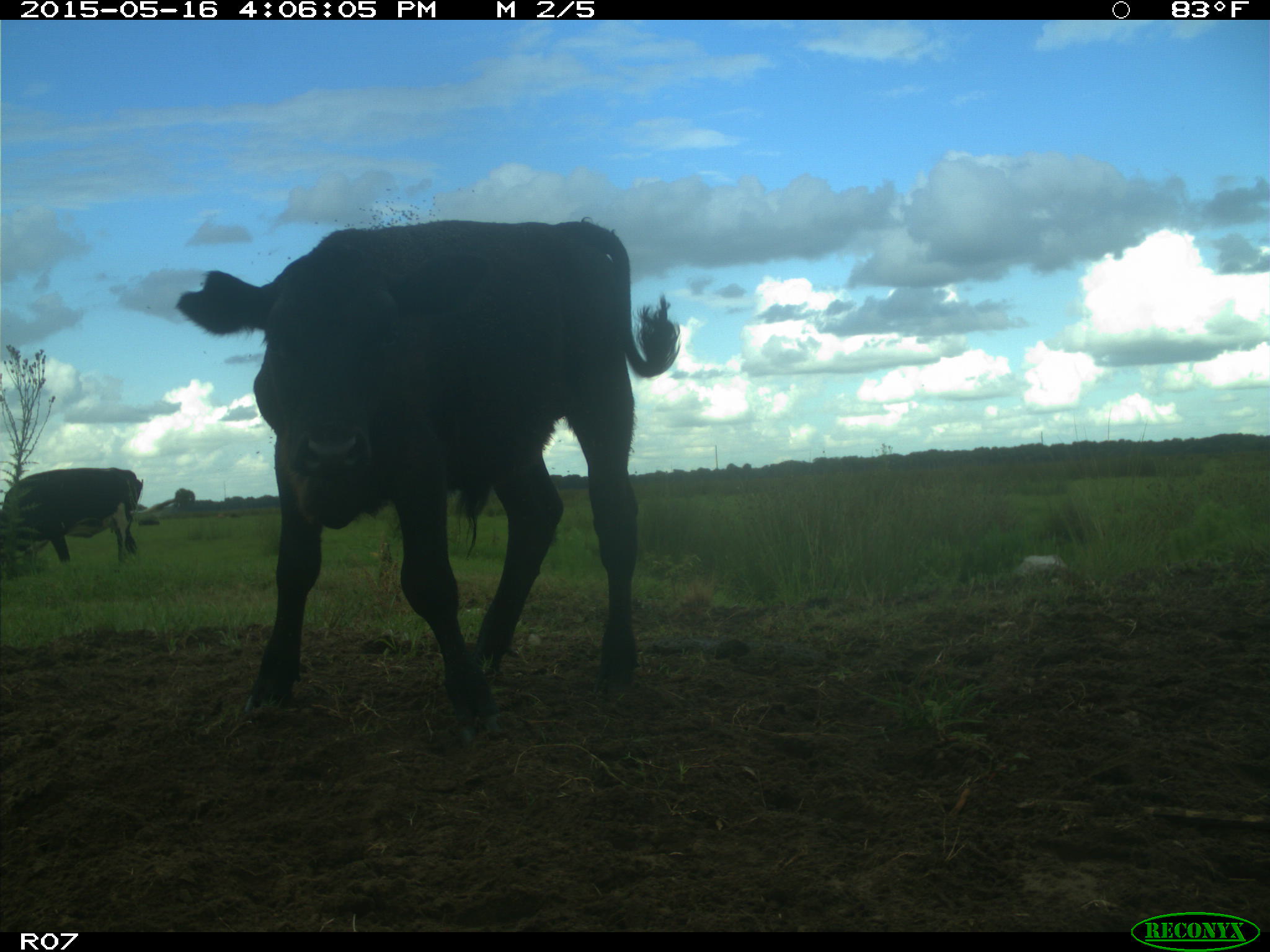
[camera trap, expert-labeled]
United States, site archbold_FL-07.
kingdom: Animalia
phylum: Chordata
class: Mammalia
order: Artiodactyla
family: Bovidae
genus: Bos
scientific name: Bos taurus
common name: domestic cow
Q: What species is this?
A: Bos taurus (domestic cow).